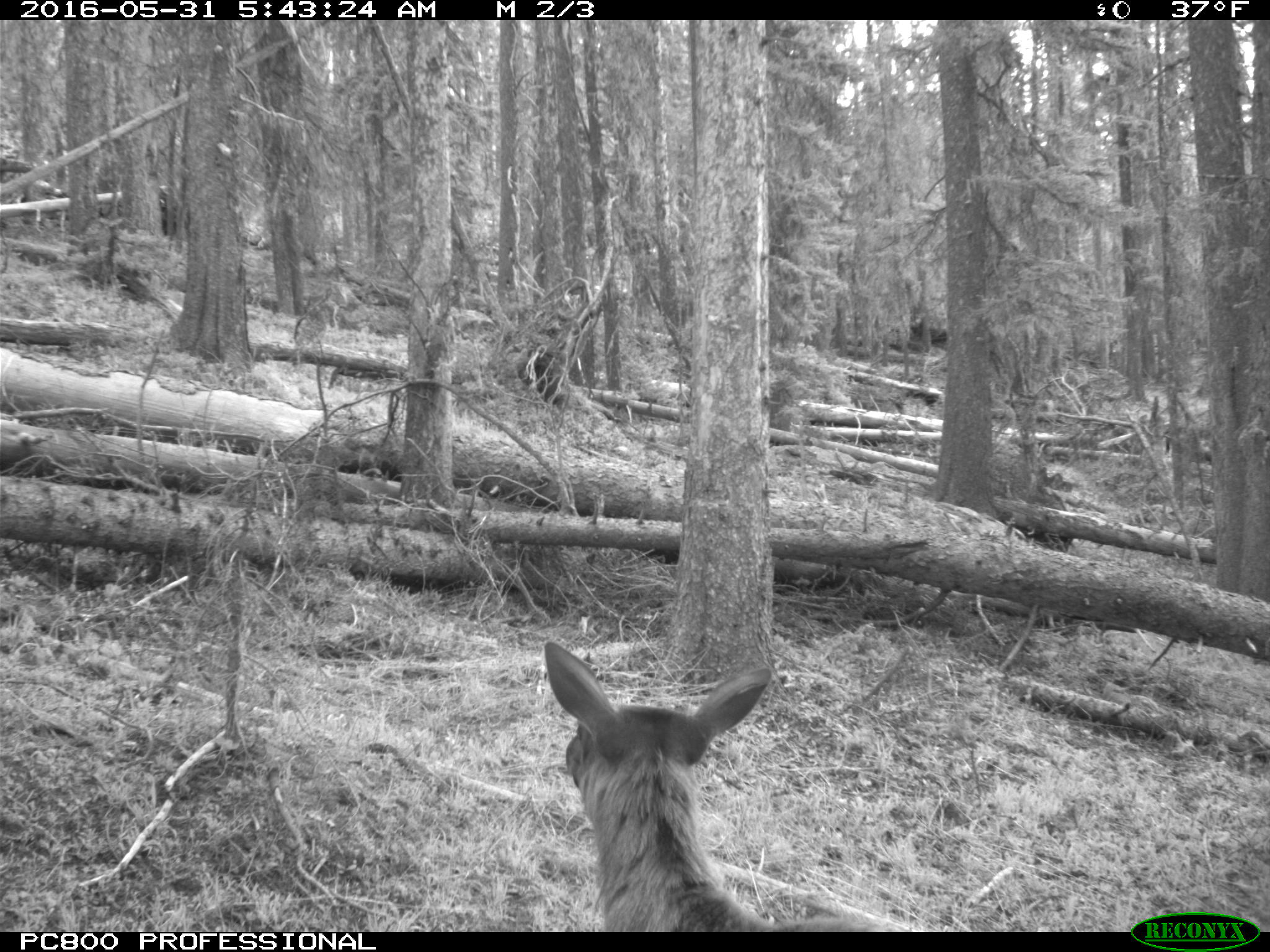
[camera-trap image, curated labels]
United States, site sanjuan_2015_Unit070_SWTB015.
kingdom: Animalia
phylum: Chordata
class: Mammalia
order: Artiodactyla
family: Cervidae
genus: Cervus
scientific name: Cervus elaphus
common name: red deer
Cervus elaphus (red deer).